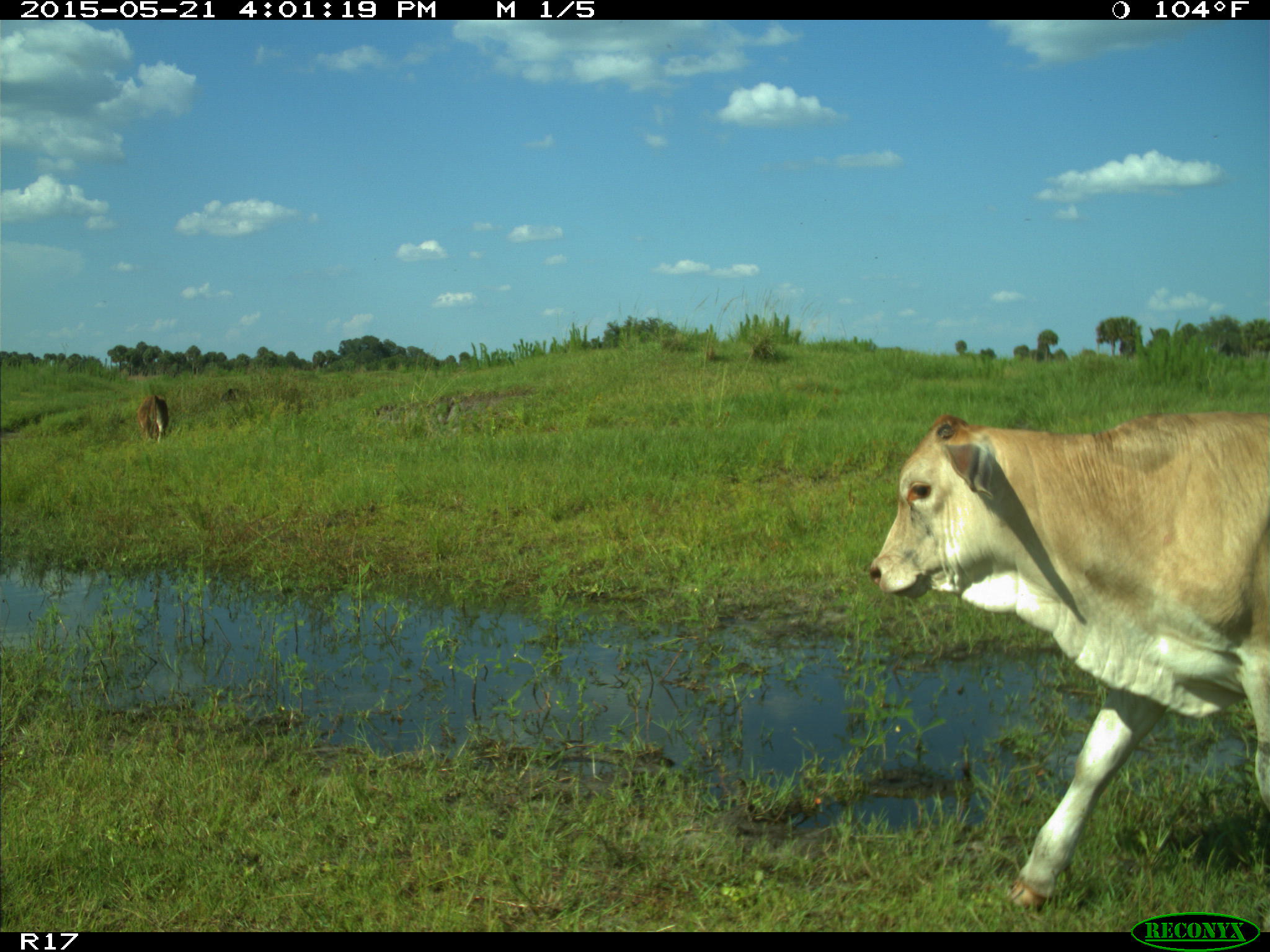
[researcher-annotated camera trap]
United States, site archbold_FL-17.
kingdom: Animalia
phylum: Chordata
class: Mammalia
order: Artiodactyla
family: Bovidae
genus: Bos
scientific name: Bos taurus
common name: domestic cow